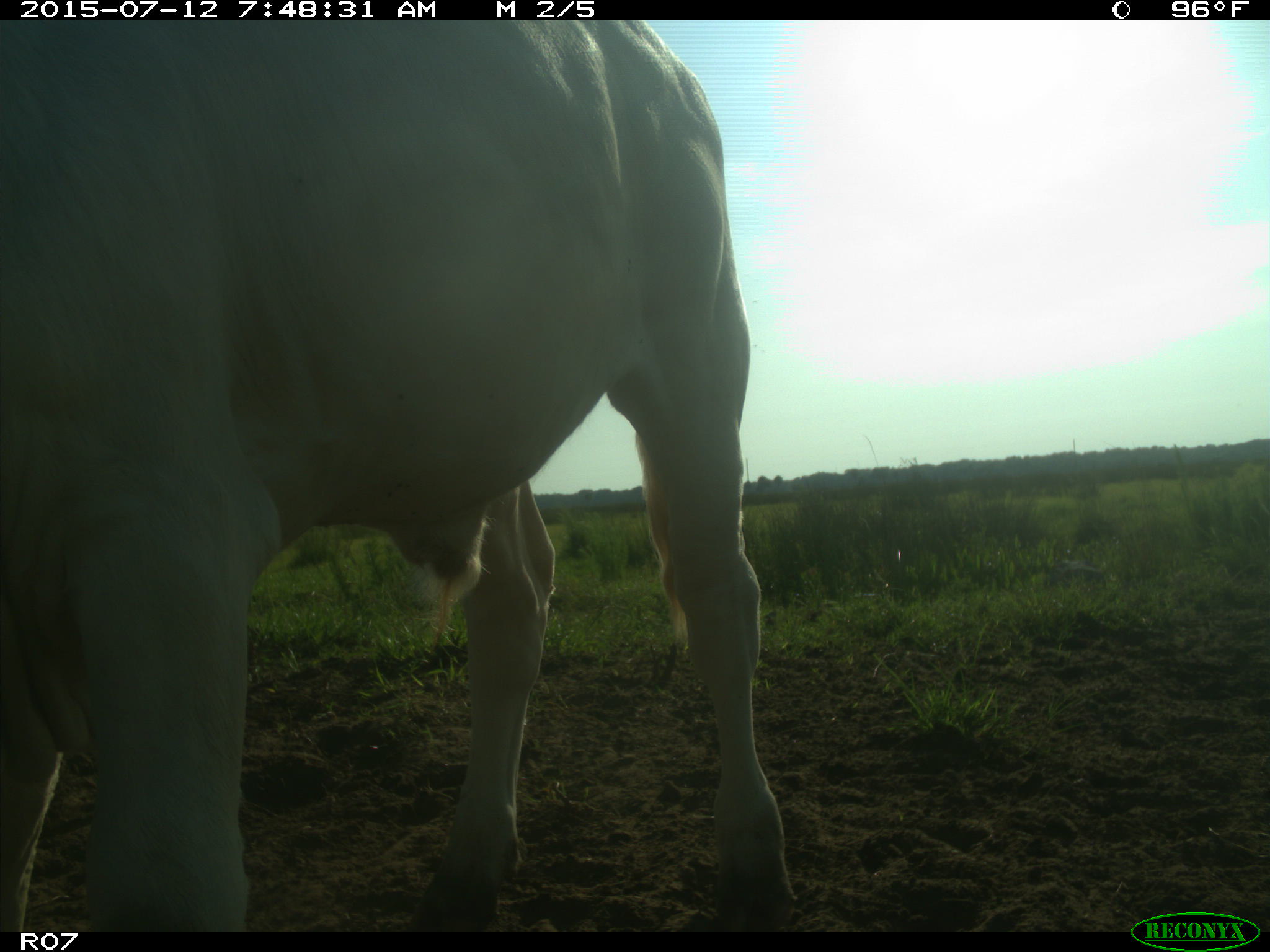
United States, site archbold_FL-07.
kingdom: Animalia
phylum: Chordata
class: Mammalia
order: Artiodactyla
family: Bovidae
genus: Bos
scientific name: Bos taurus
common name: domestic cow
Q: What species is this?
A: Bos taurus (domestic cow).